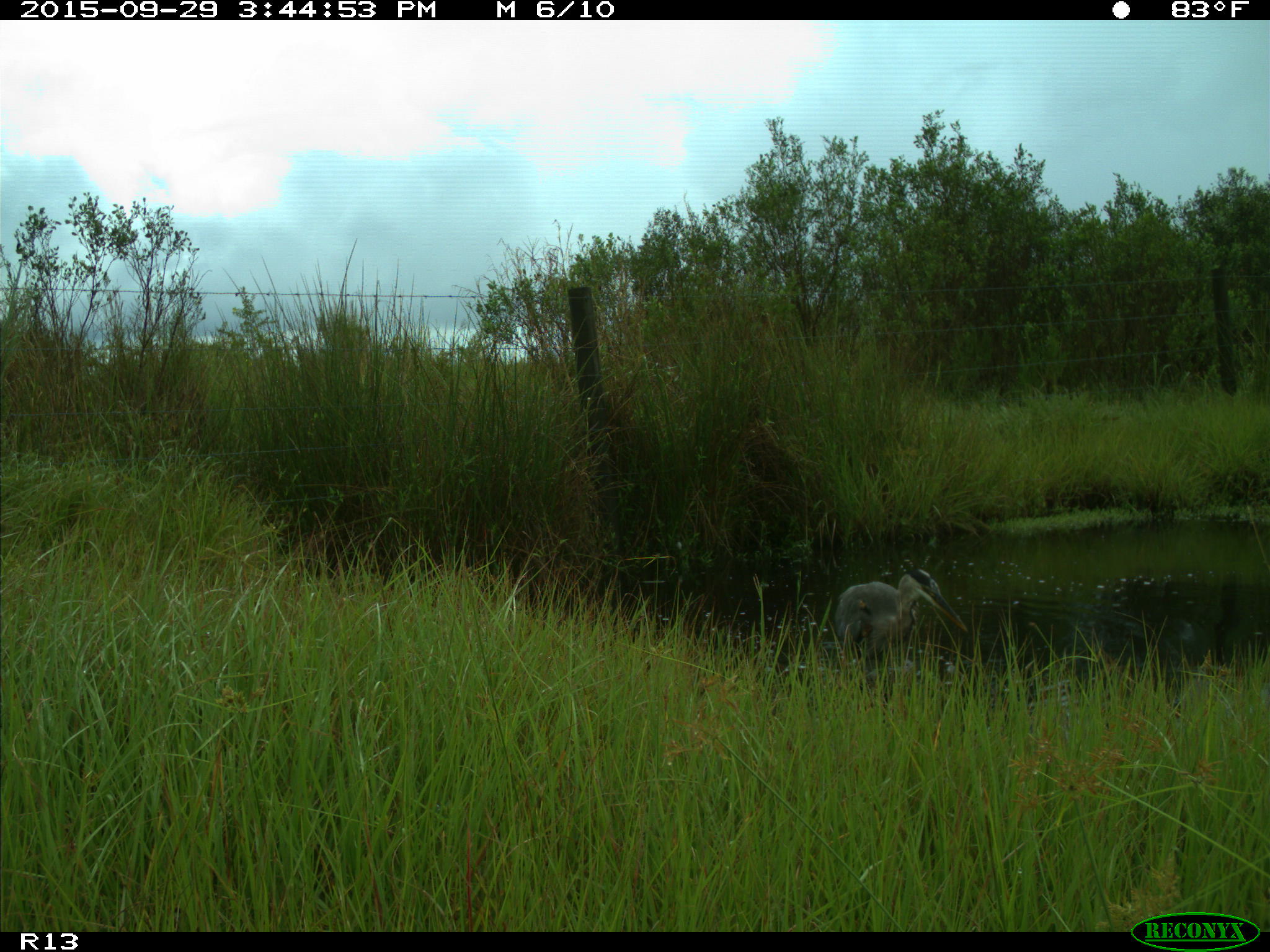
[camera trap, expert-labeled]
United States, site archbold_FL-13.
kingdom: Animalia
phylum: Chordata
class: Aves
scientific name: Aves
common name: birds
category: unidentified bird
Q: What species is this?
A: Unidentified bird (birds) (Aves).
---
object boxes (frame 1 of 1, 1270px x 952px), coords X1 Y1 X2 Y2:
animal: 832 568 969 666